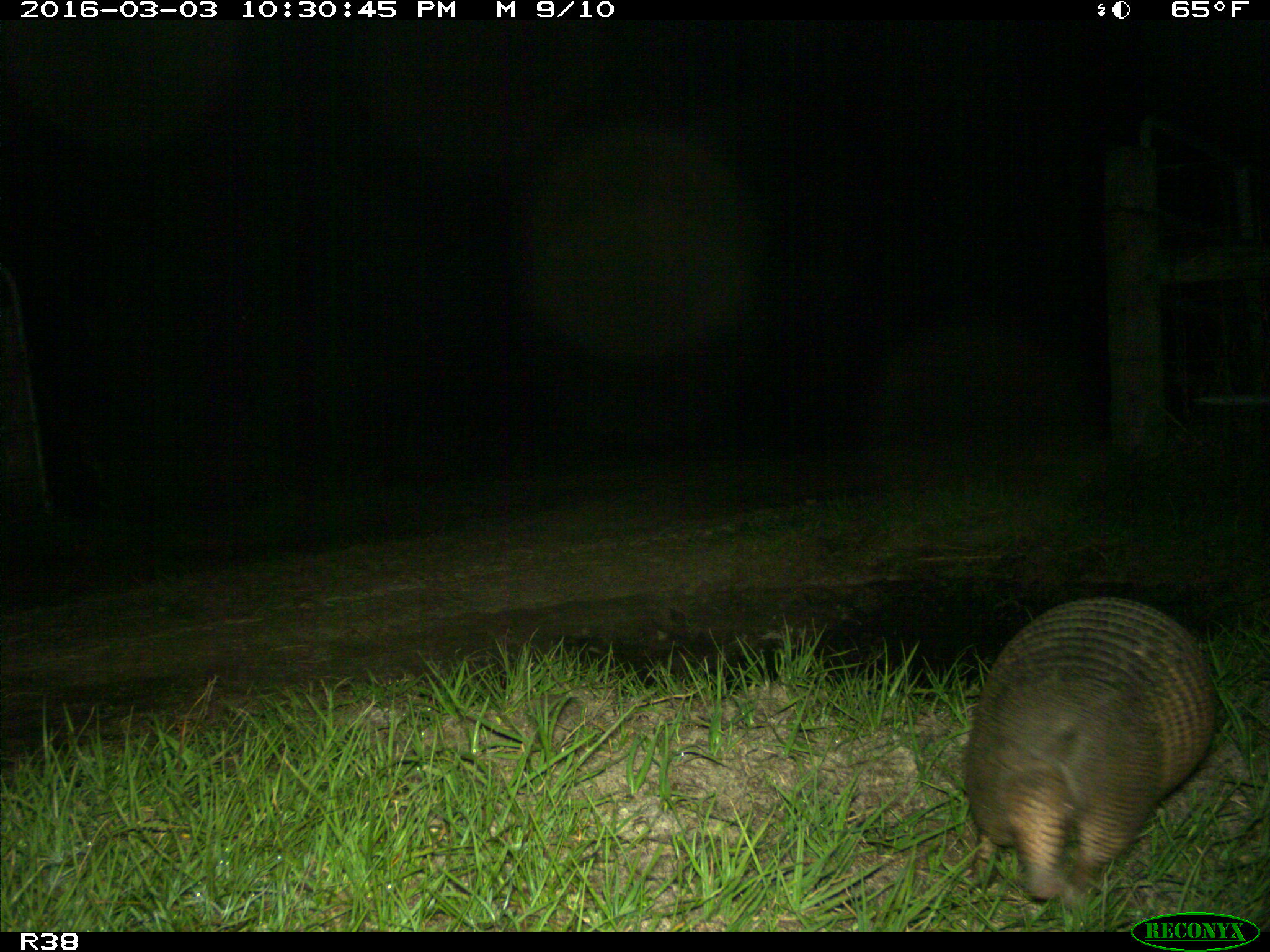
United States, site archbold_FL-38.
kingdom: Animalia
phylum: Chordata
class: Mammalia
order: Cingulata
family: Dasypodidae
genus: Dasypus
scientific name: Dasypus novemcinctus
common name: nine-banded armadillo